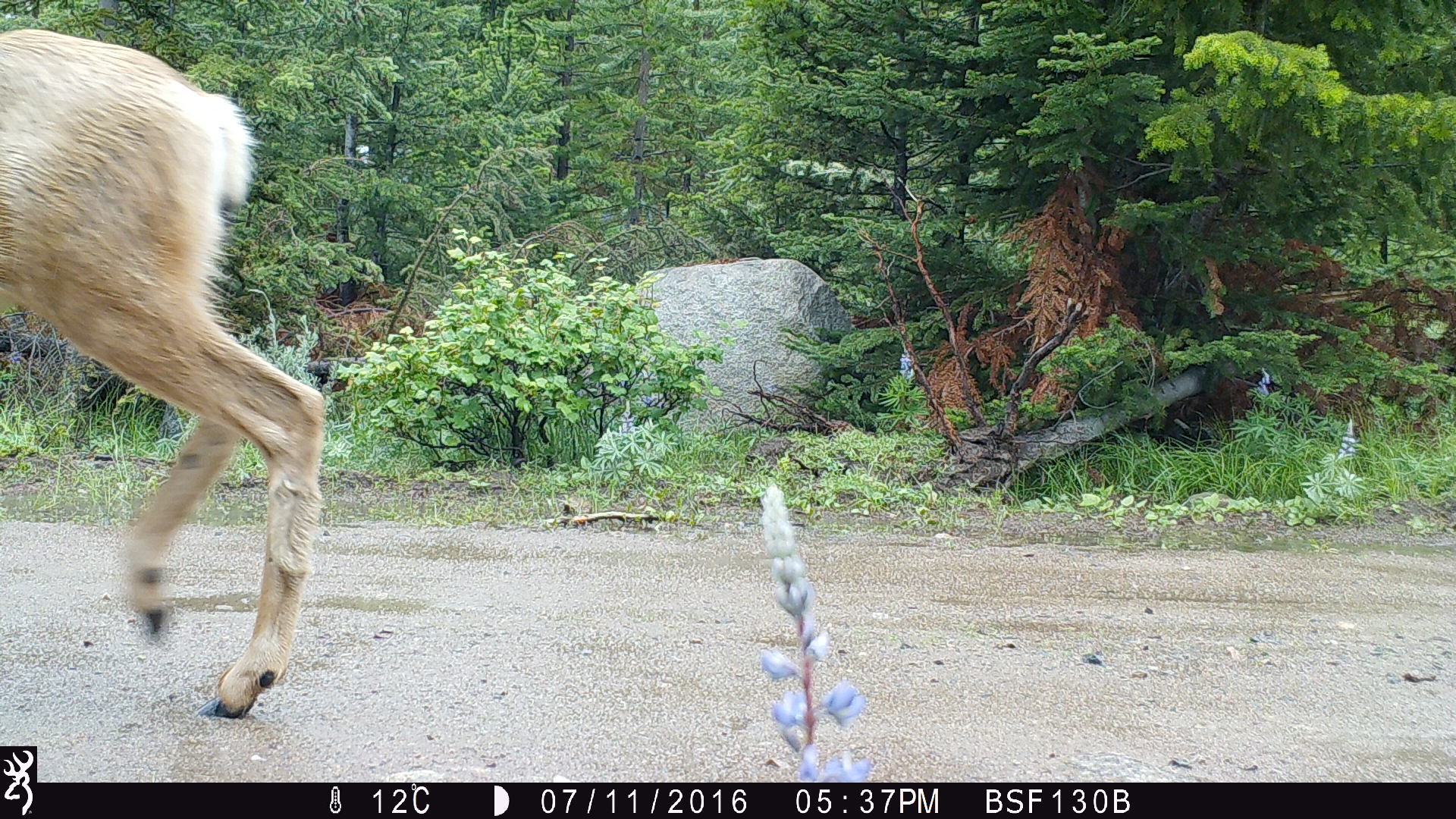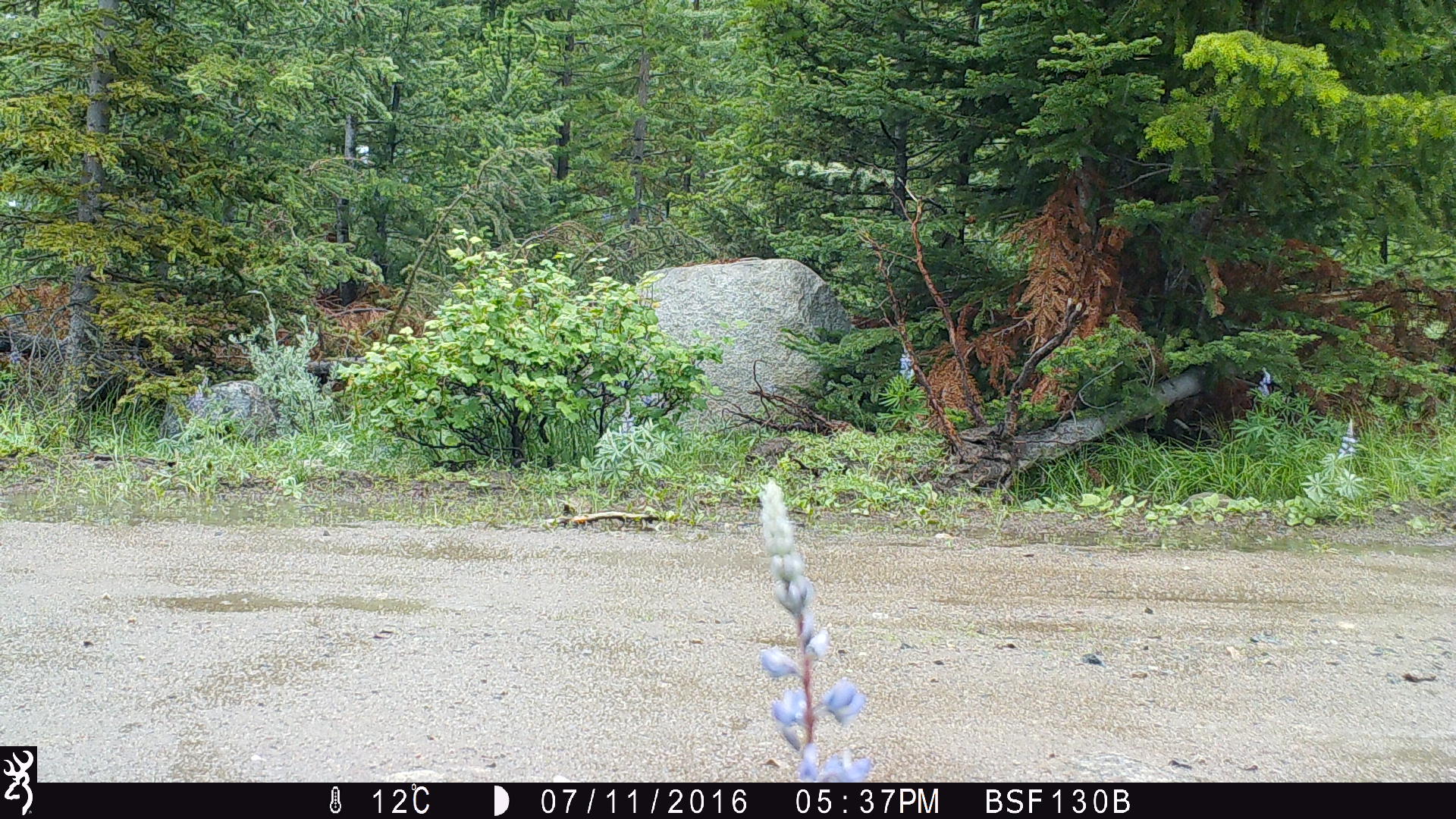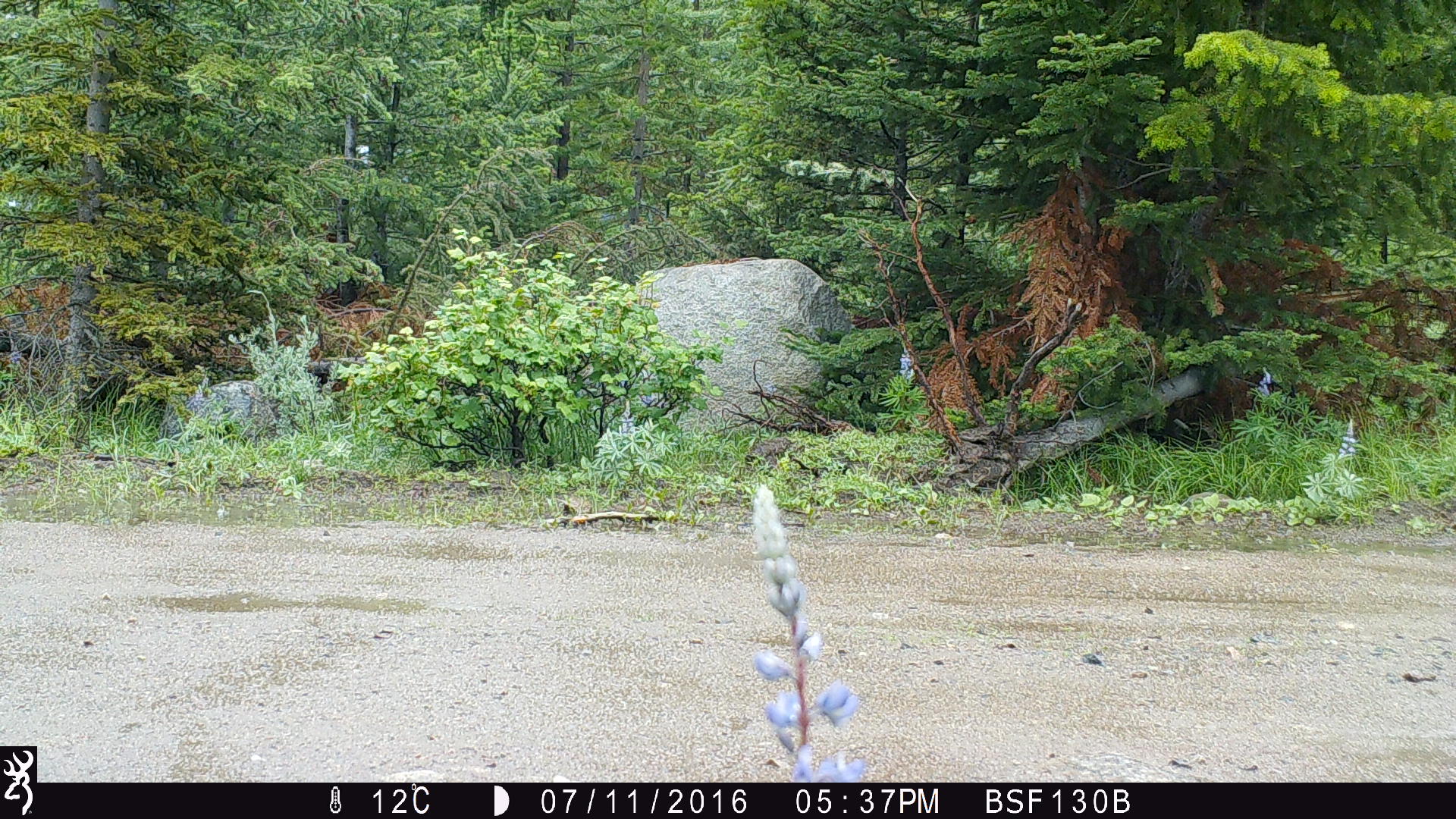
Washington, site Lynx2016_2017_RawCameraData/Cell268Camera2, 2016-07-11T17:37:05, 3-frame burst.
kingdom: Animalia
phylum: Chordata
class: Mammalia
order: Artiodactyla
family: Cervidae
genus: Odocoileus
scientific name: Odocoileus hemionus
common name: mule deer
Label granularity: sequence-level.